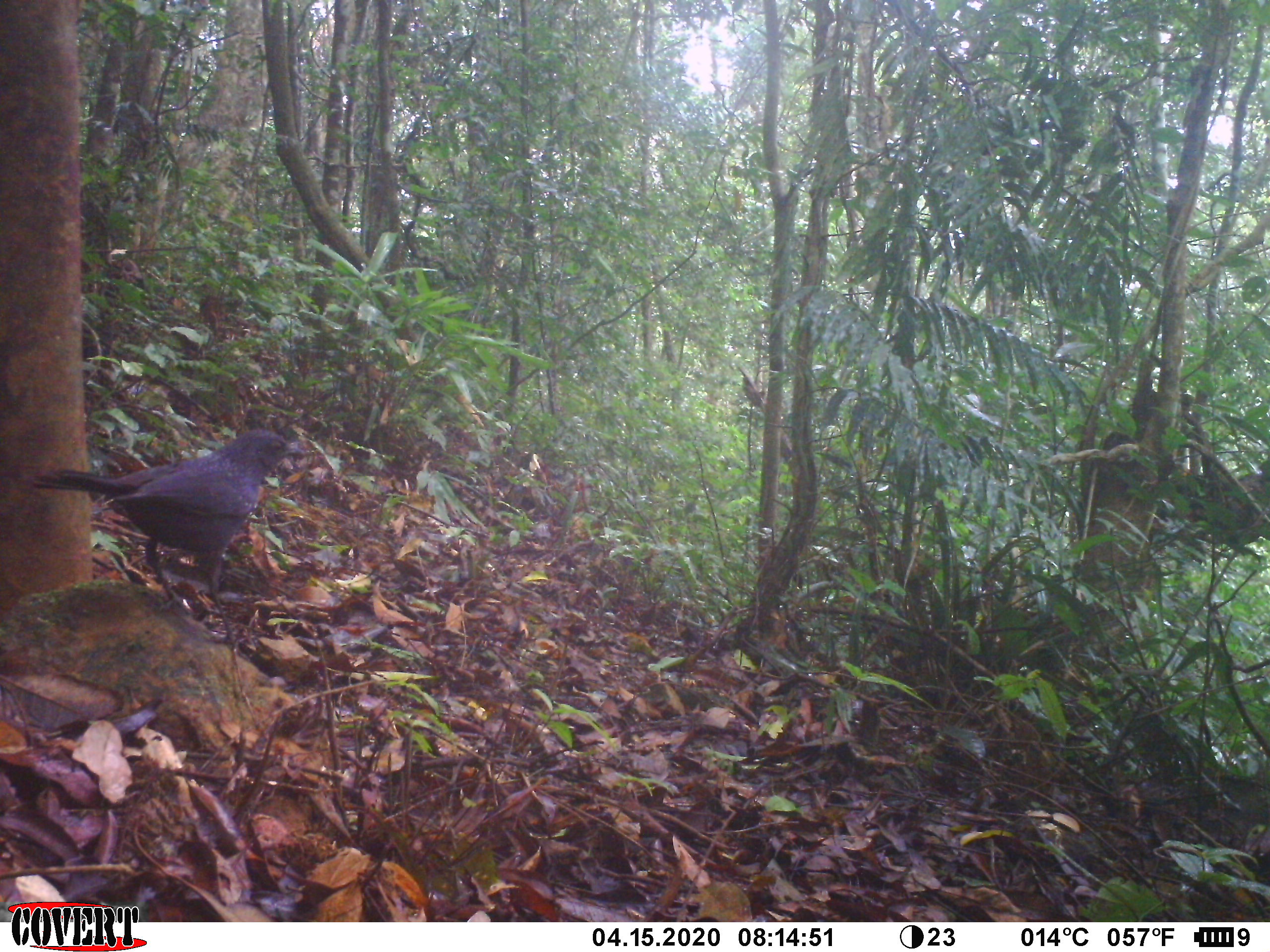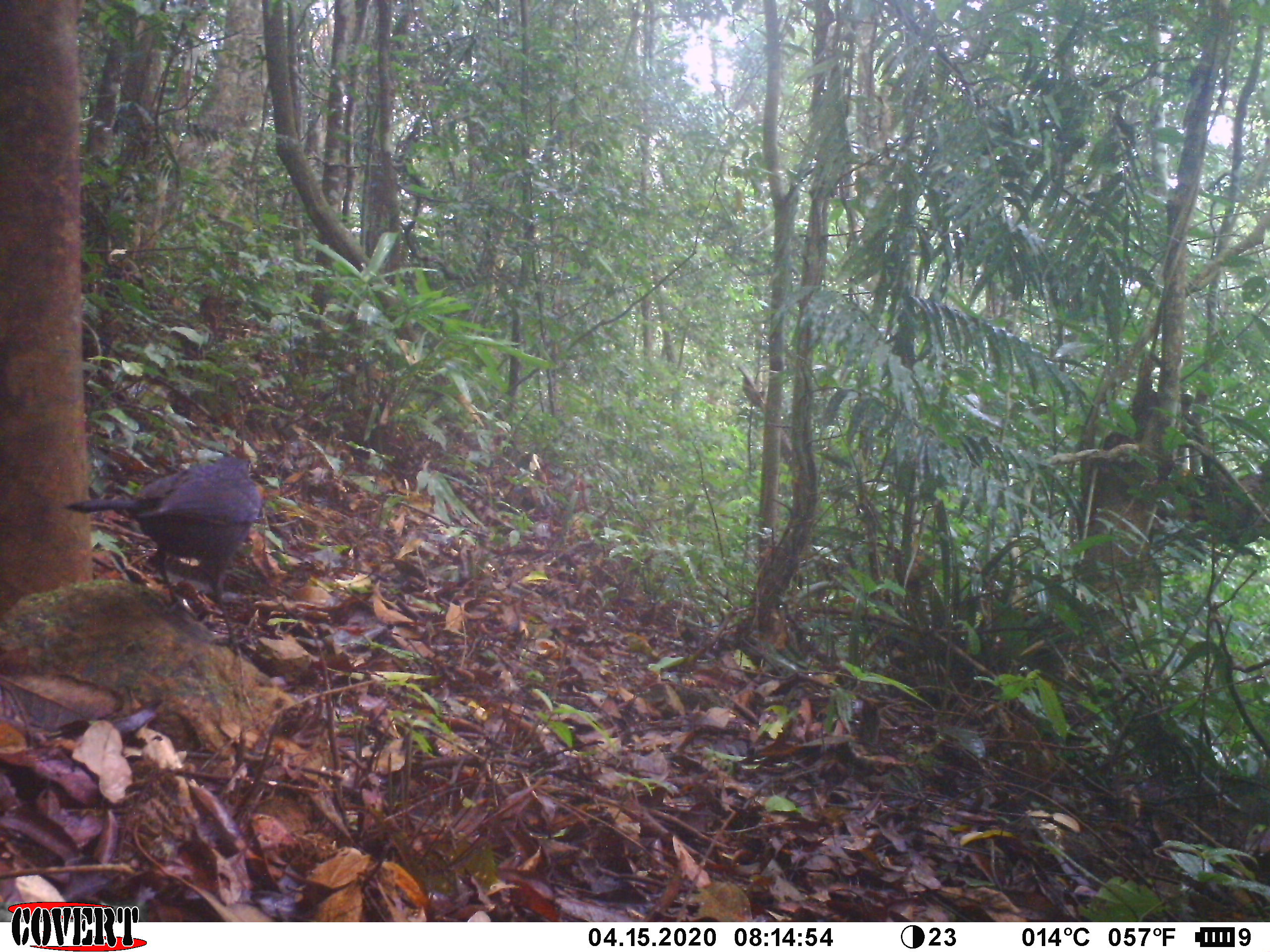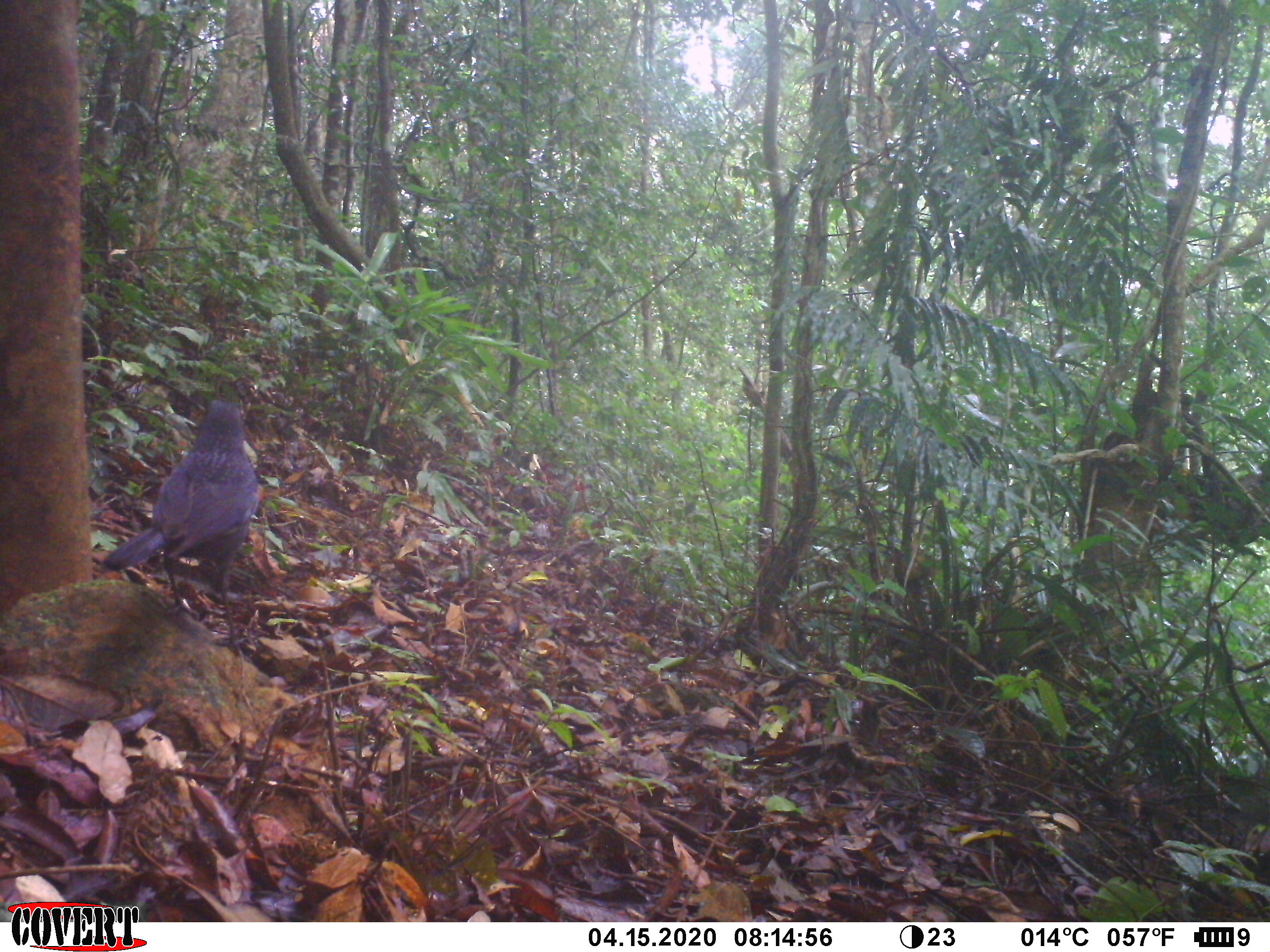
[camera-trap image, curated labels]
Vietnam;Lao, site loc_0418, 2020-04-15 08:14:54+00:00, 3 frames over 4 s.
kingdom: Animalia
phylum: Chordata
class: Aves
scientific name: Aves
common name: bird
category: unidentified bird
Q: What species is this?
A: Unidentified bird (bird) (Aves).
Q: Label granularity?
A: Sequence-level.